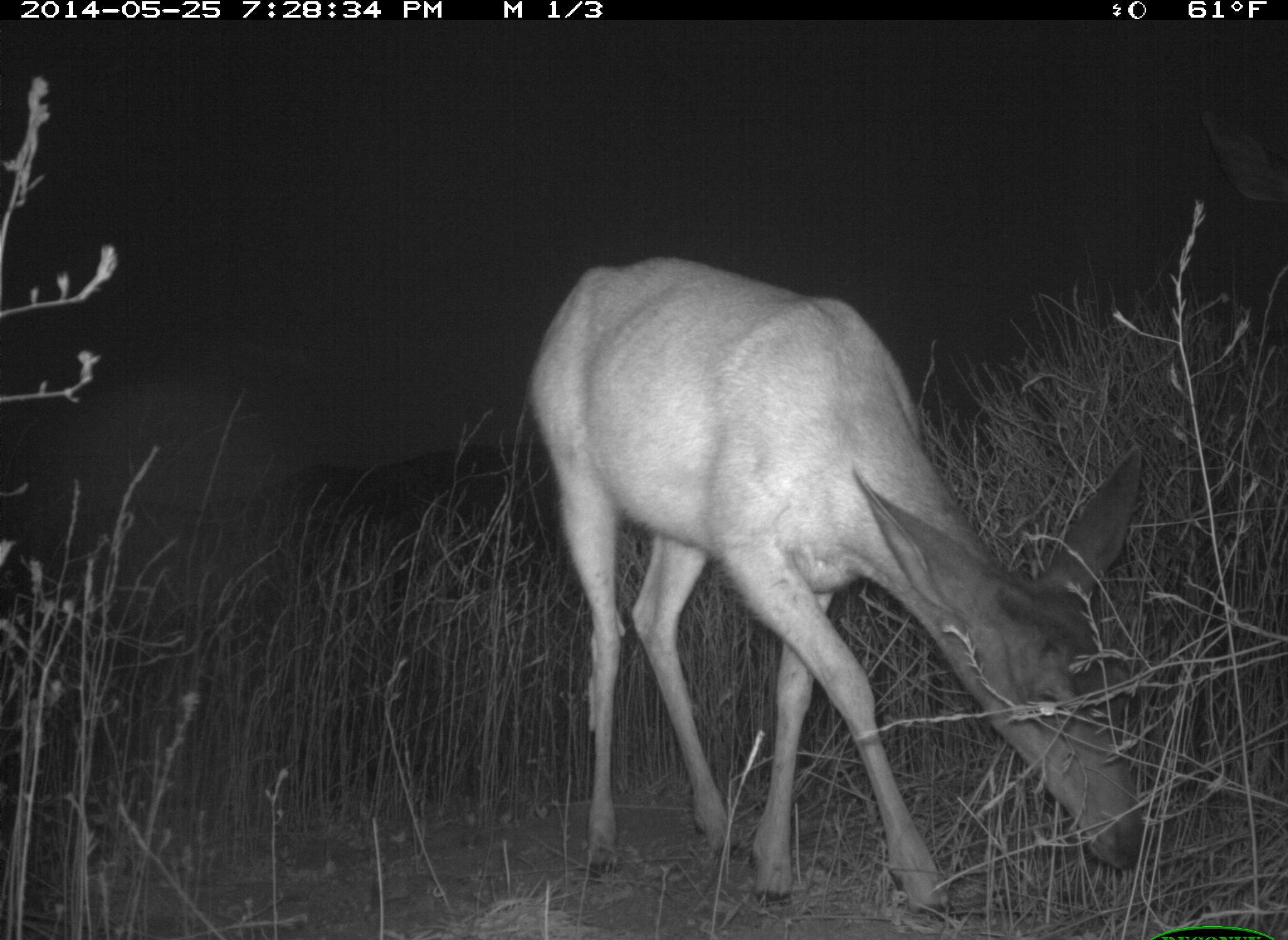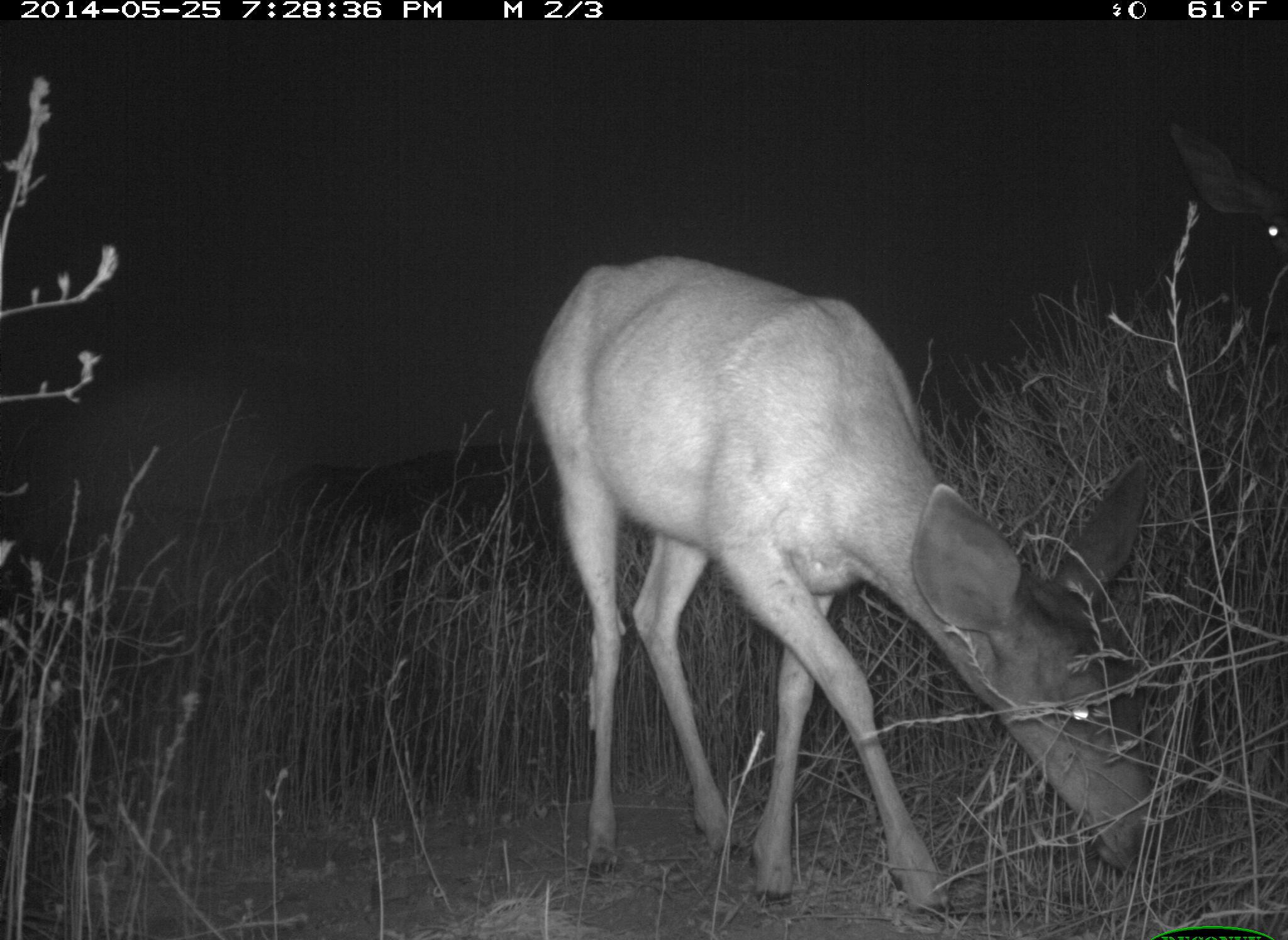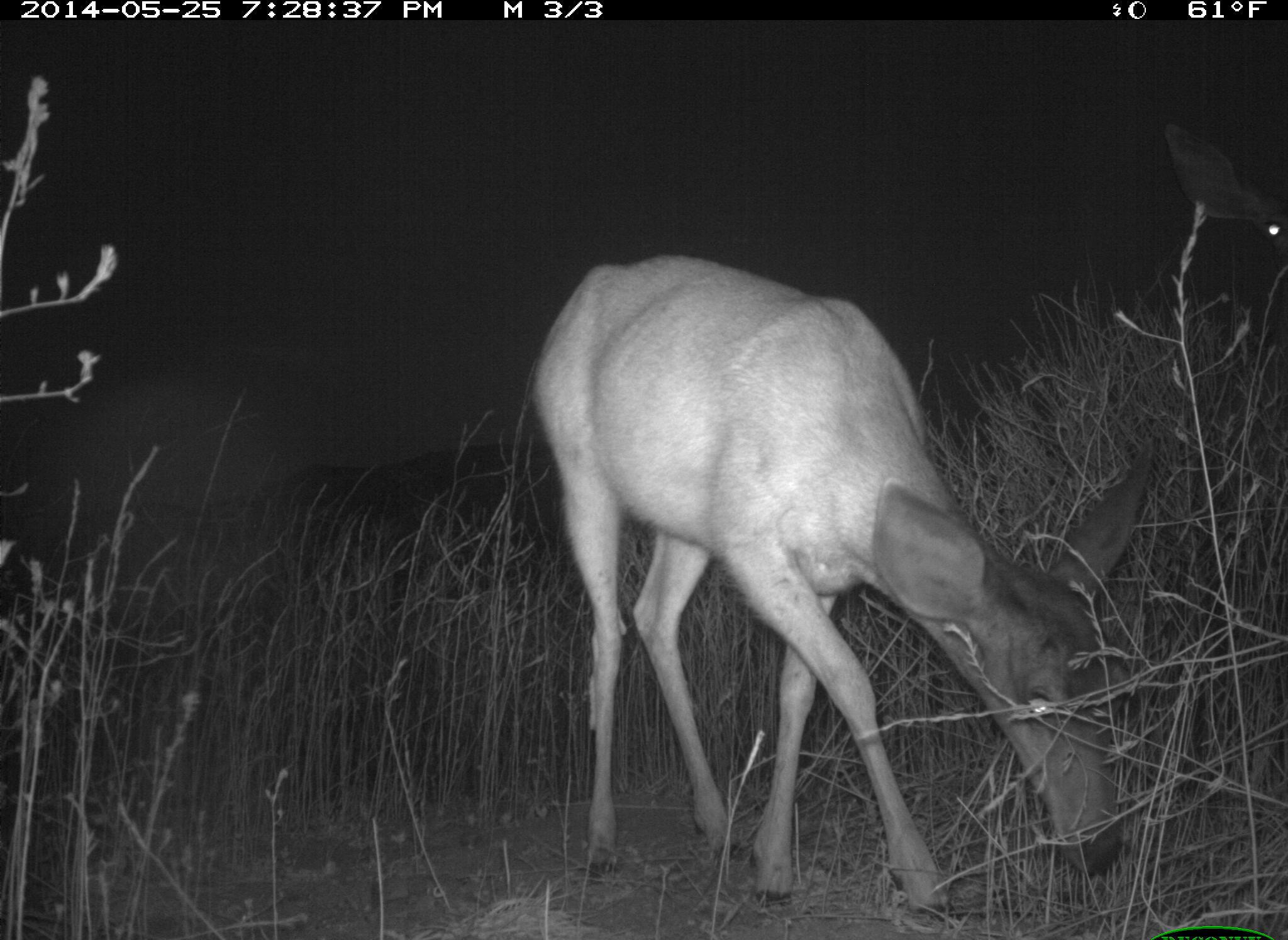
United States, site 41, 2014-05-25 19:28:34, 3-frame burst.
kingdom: Animalia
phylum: Chordata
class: Mammalia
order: Artiodactyla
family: Cervidae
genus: Odocoileus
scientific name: Odocoileus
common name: deer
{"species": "deer (Odocoileus)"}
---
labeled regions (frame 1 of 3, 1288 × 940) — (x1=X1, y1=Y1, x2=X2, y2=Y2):
deer: (x1=526, y1=253, x2=1147, y2=927); (x1=1191, y1=105, x2=1288, y2=211)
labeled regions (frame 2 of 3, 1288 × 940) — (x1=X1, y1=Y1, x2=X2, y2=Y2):
deer: (x1=527, y1=255, x2=1161, y2=925); (x1=1160, y1=118, x2=1288, y2=270)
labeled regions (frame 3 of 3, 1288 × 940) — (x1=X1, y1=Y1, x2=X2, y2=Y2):
deer: (x1=527, y1=253, x2=1154, y2=925); (x1=1157, y1=120, x2=1288, y2=265)